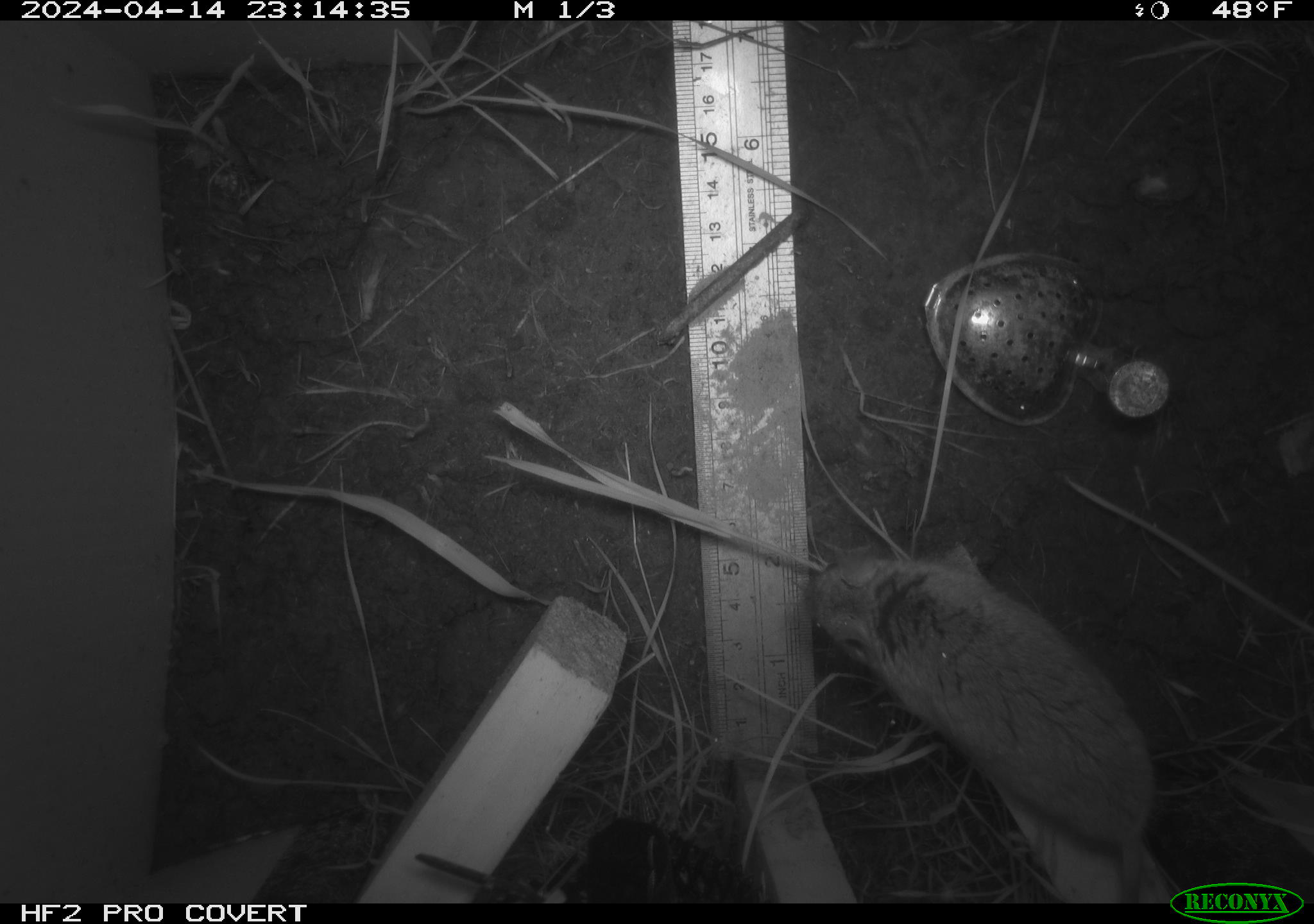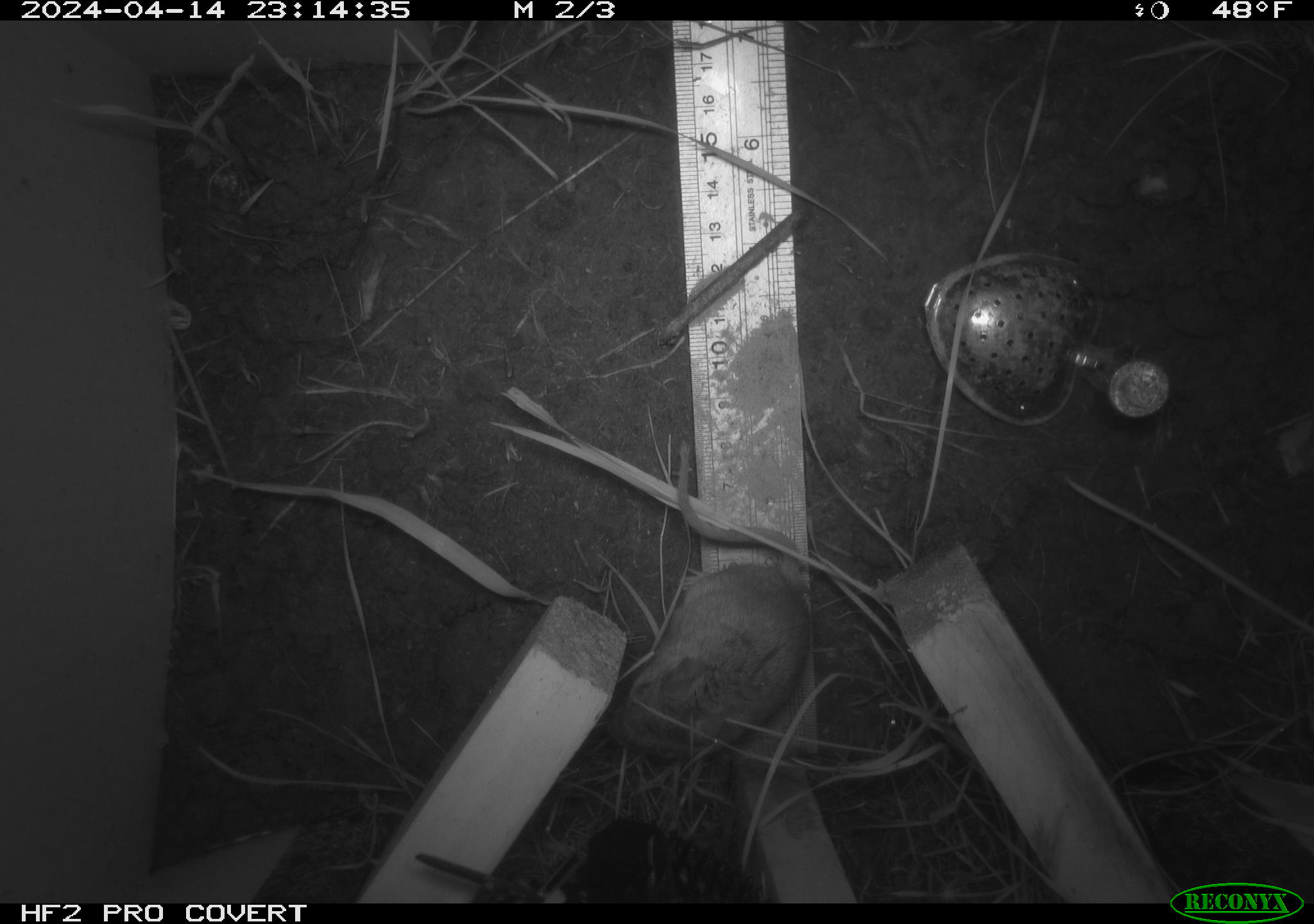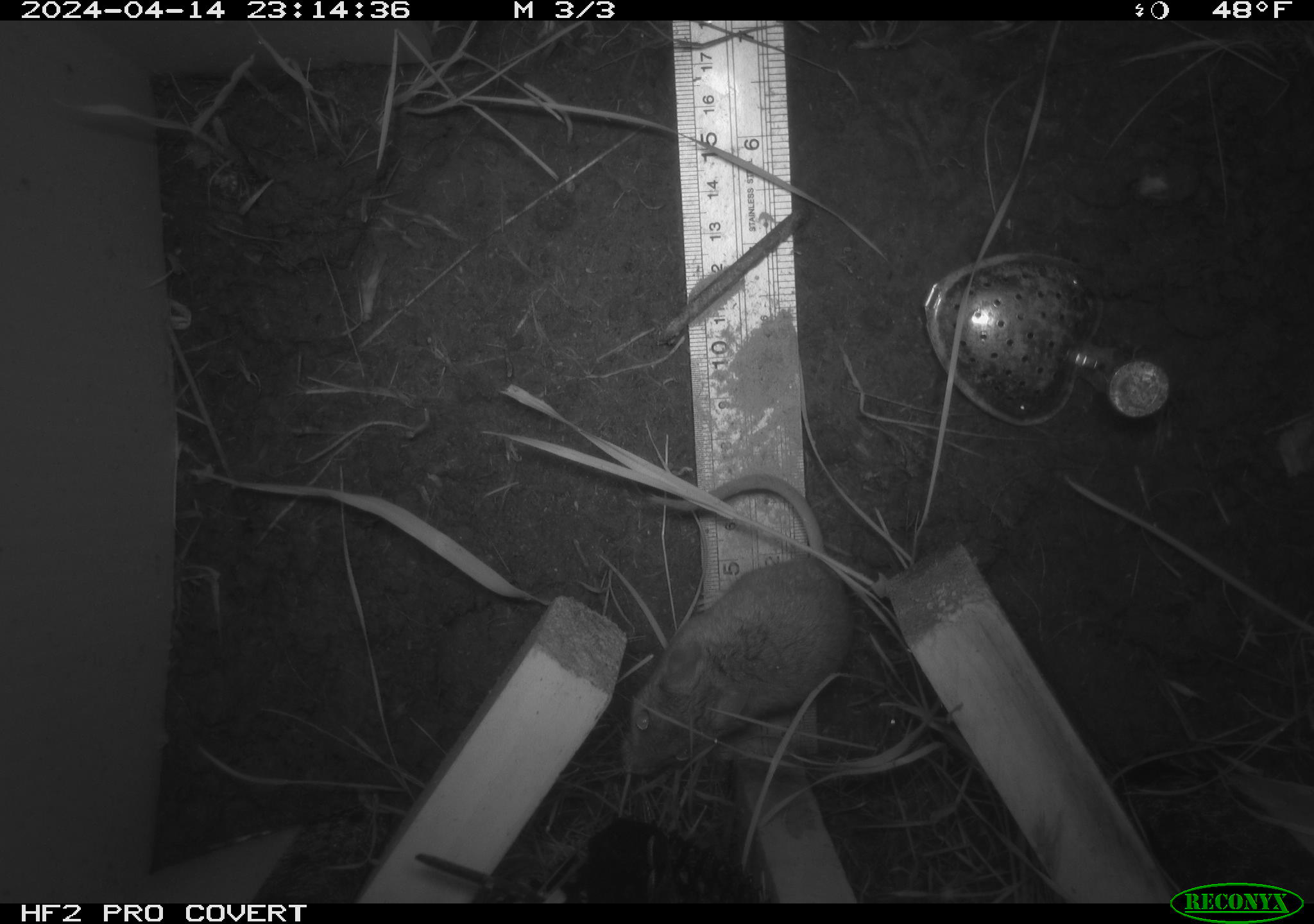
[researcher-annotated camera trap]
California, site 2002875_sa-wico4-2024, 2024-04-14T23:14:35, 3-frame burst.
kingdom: Animalia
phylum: Chordata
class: Mammalia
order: Rodentia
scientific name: Rodentia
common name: rodent